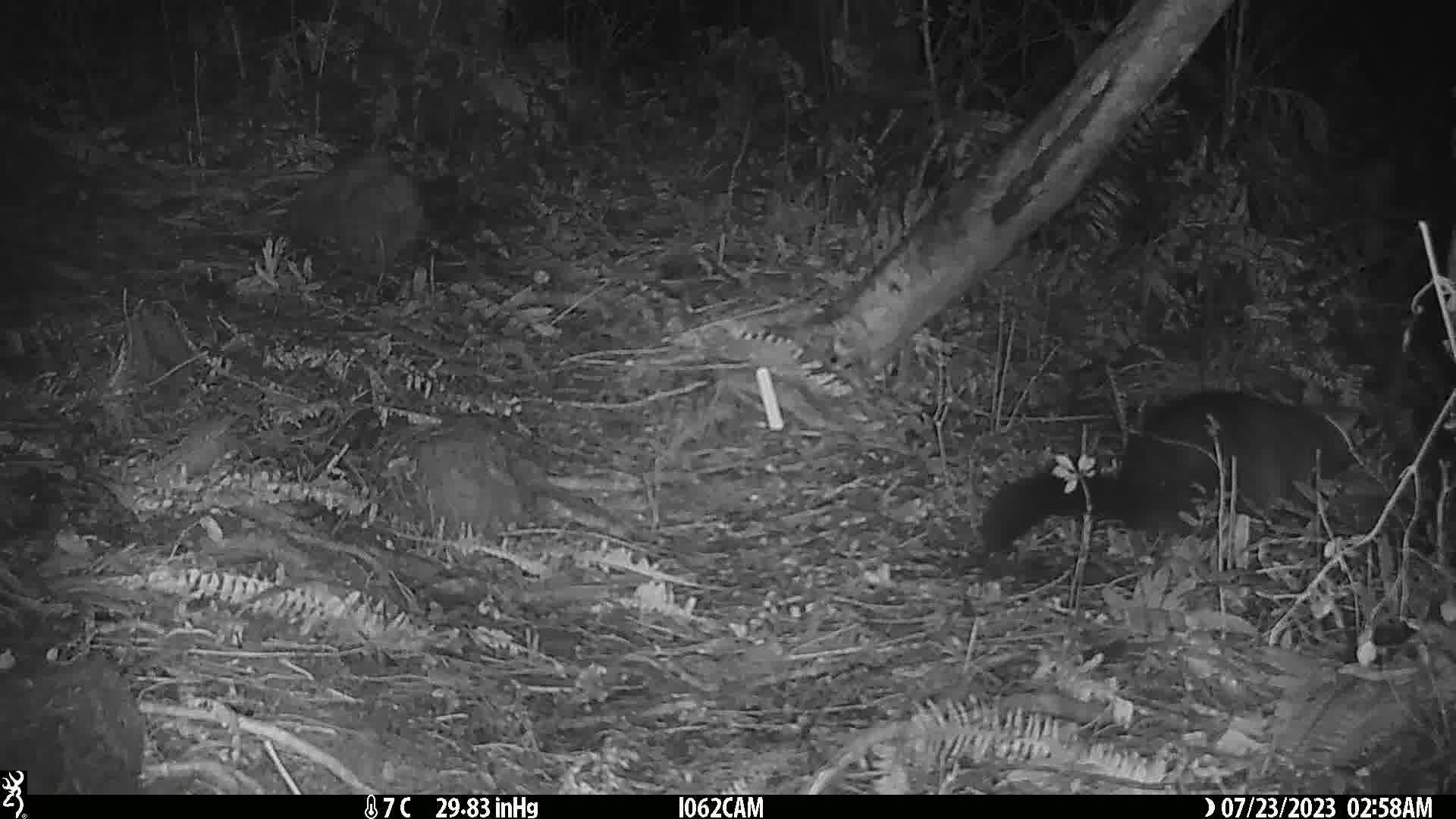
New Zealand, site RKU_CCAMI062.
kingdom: Animalia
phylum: Chordata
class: Mammalia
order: Diprotodontia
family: Phalangeridae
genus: Trichosurus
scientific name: Trichosurus vulpecula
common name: common brushtail possum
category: possum